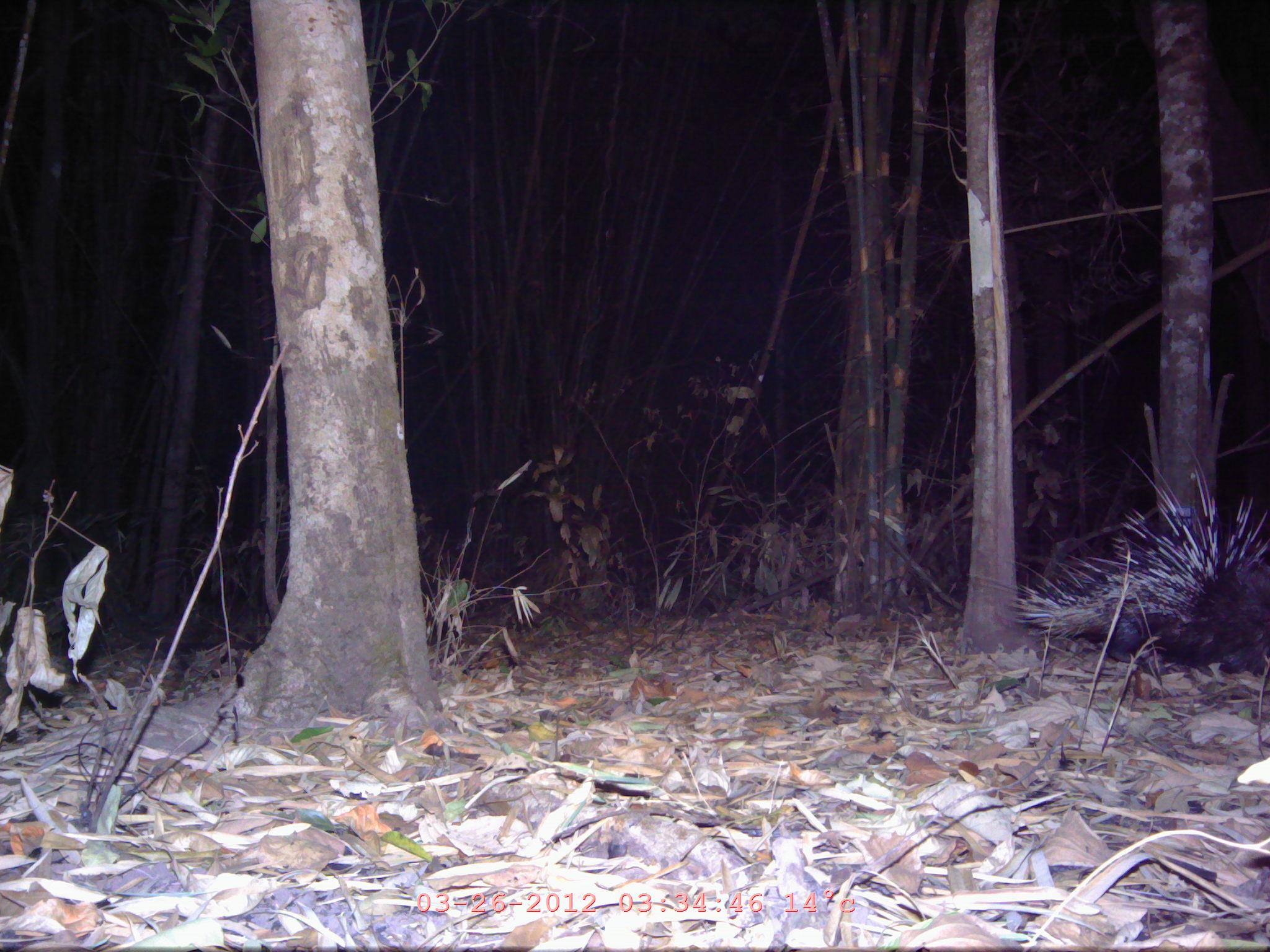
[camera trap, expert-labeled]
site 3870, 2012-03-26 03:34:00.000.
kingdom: Animalia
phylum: Chordata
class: Mammalia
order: Rodentia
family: Hystricidae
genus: Hystrix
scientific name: Hystrix brachyura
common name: east asian porcupine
Hystrix brachyura (east asian porcupine), count 1.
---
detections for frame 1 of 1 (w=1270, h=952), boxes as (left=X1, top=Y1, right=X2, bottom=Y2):
hystrix brachyura: (left=965, top=423, right=1270, bottom=686)